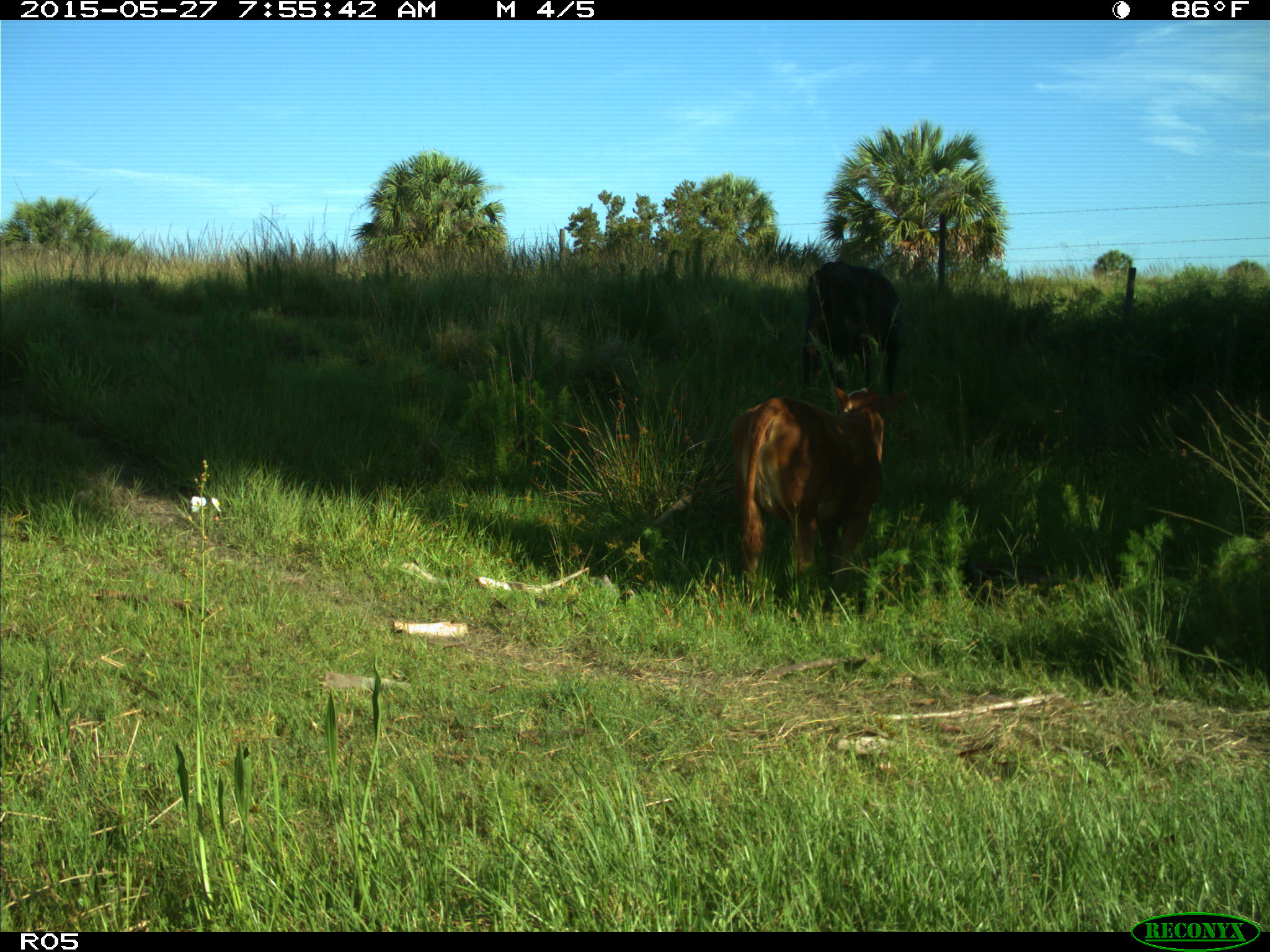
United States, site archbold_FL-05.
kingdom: Animalia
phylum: Chordata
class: Mammalia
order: Artiodactyla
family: Bovidae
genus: Bos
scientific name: Bos taurus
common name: domestic cow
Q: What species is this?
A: Bos taurus (domestic cow).